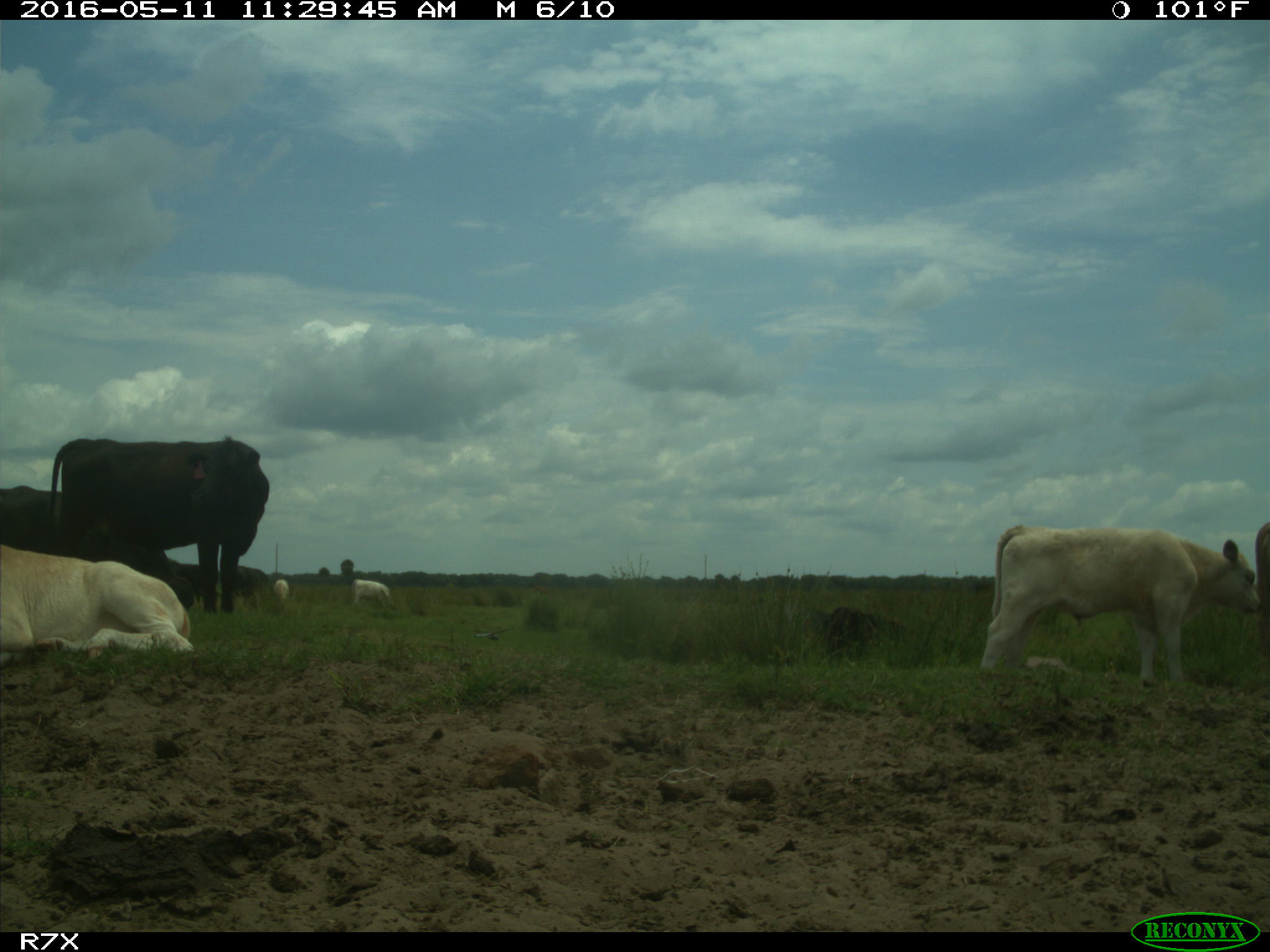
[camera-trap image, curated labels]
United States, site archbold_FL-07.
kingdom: Animalia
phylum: Chordata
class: Mammalia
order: Artiodactyla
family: Bovidae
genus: Bos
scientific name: Bos taurus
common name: domestic cow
Bos taurus (domestic cow).